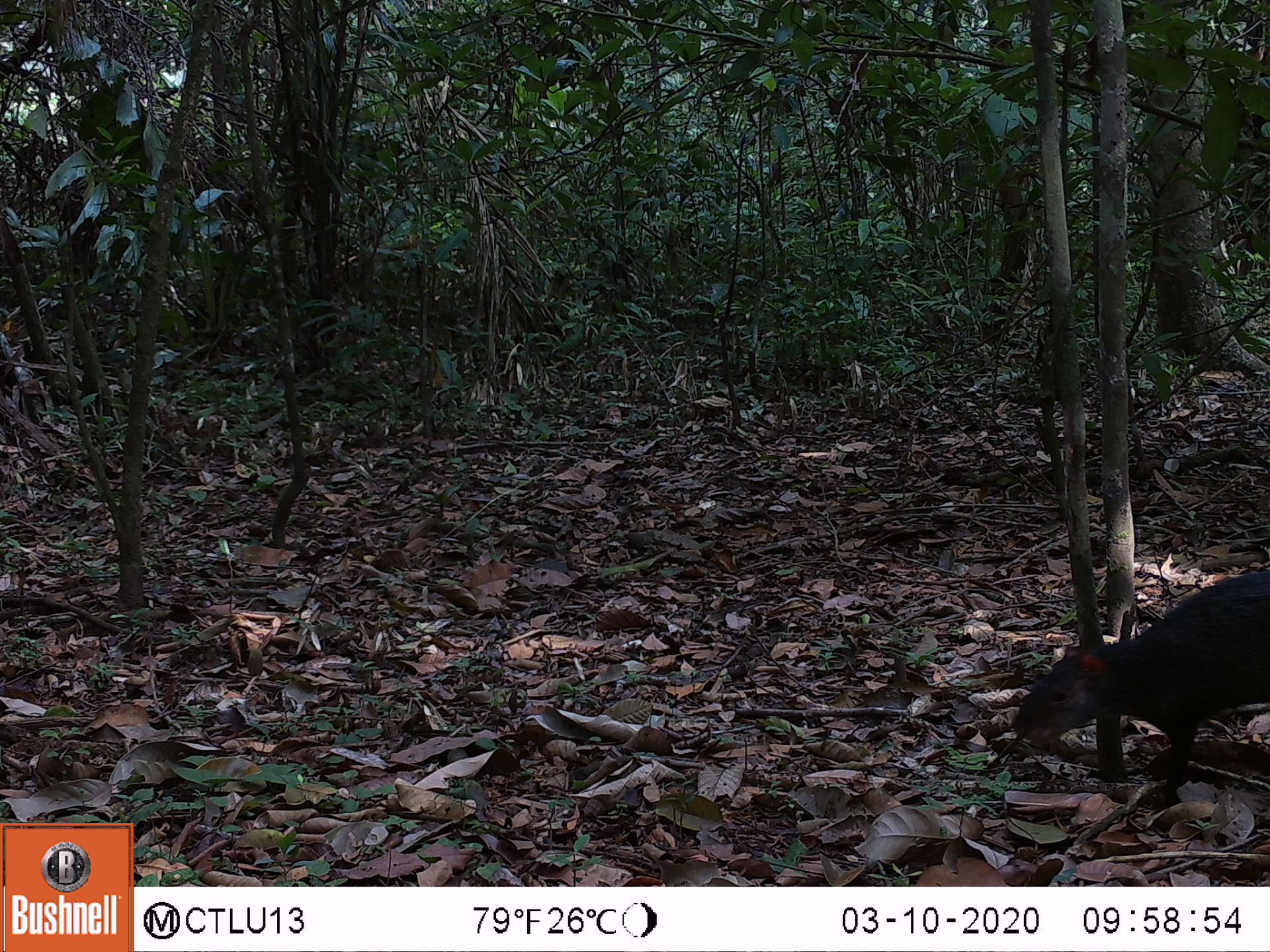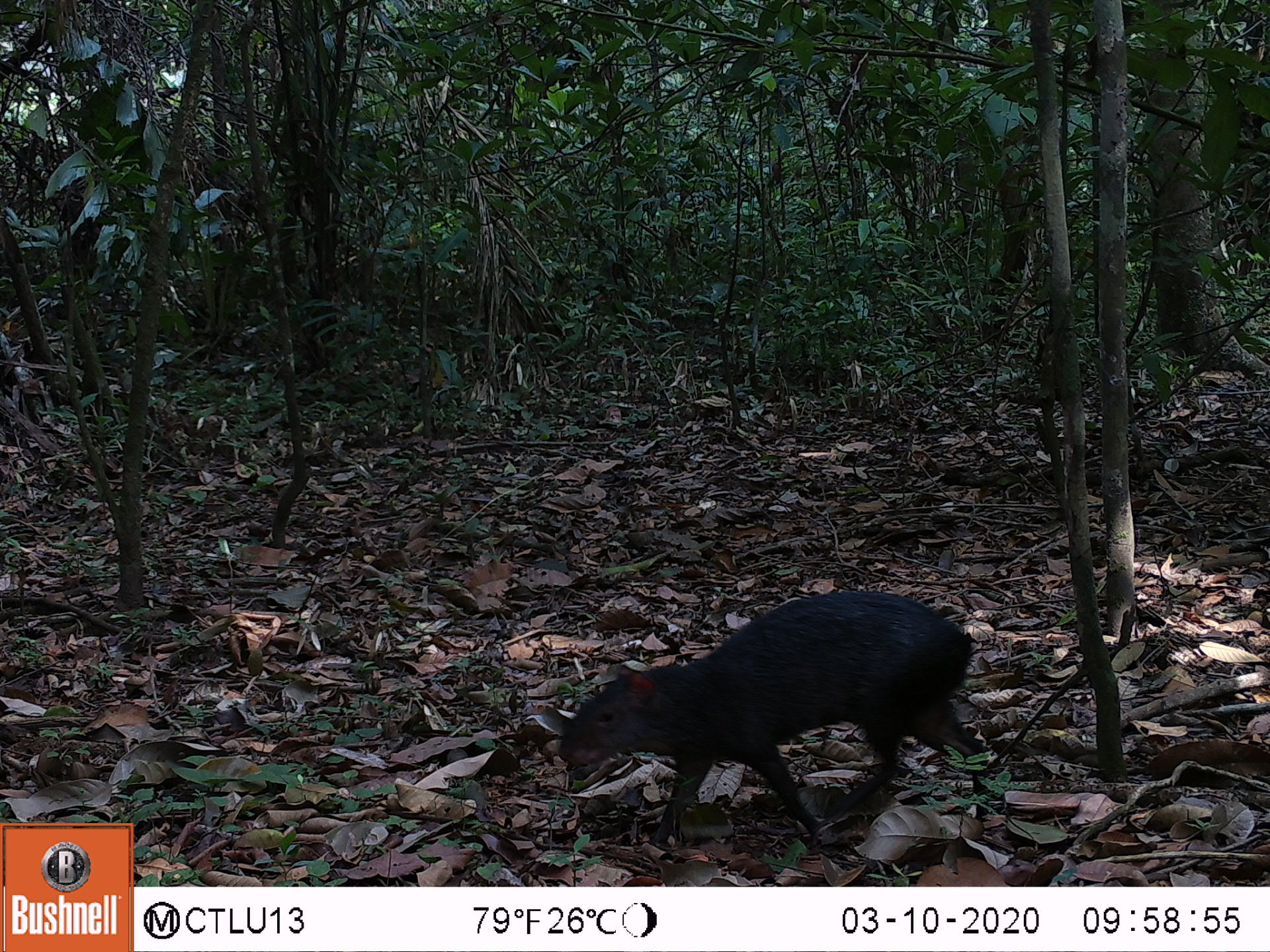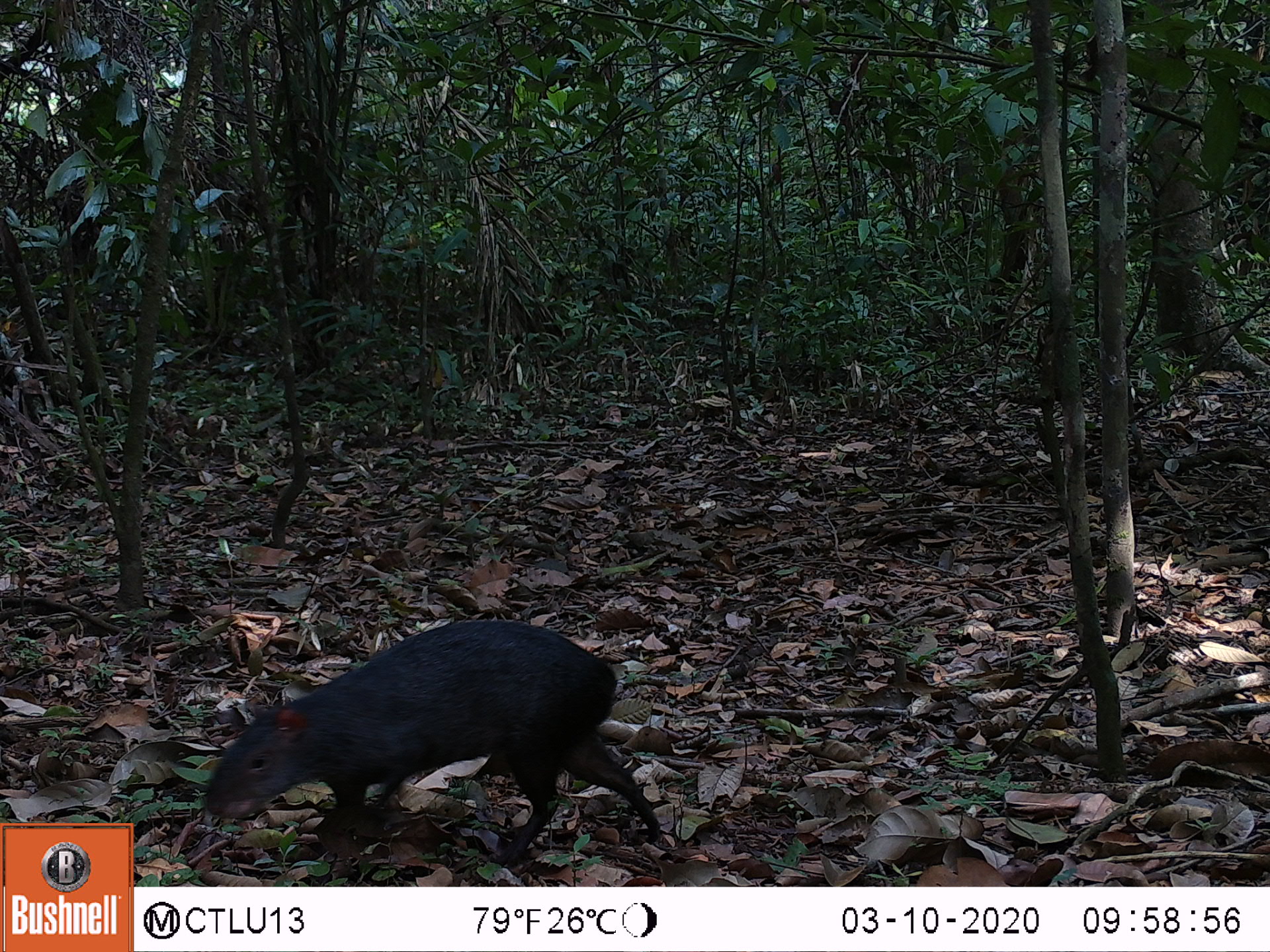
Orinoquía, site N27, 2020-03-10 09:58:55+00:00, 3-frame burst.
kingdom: Animalia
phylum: Chordata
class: Mammalia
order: Rodentia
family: Dasyproctidae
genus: Dasyprocta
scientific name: Dasyprocta fuliginosa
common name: black agouti